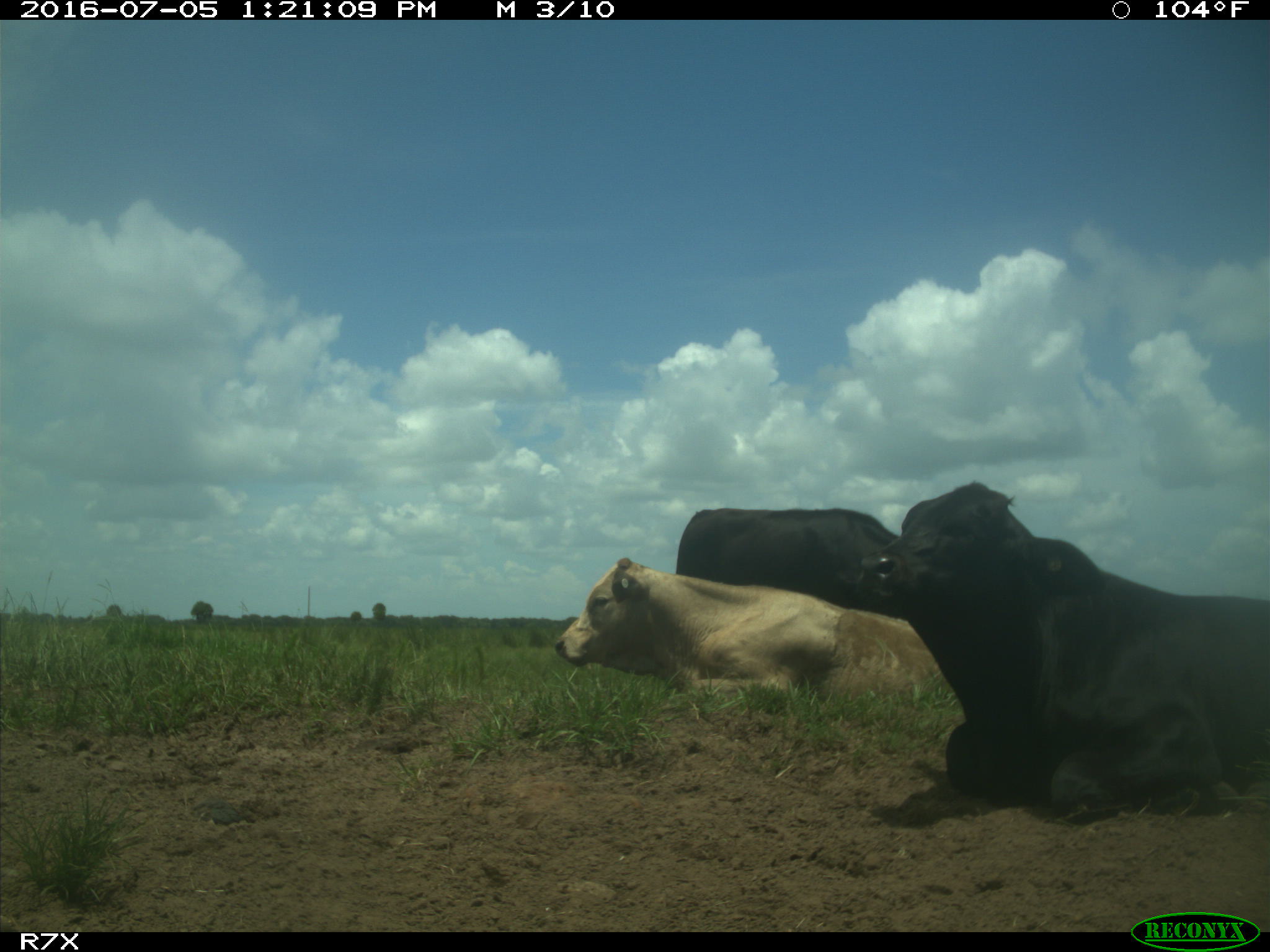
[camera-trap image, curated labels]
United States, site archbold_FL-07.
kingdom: Animalia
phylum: Chordata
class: Mammalia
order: Artiodactyla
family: Bovidae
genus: Bos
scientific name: Bos taurus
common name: domestic cow